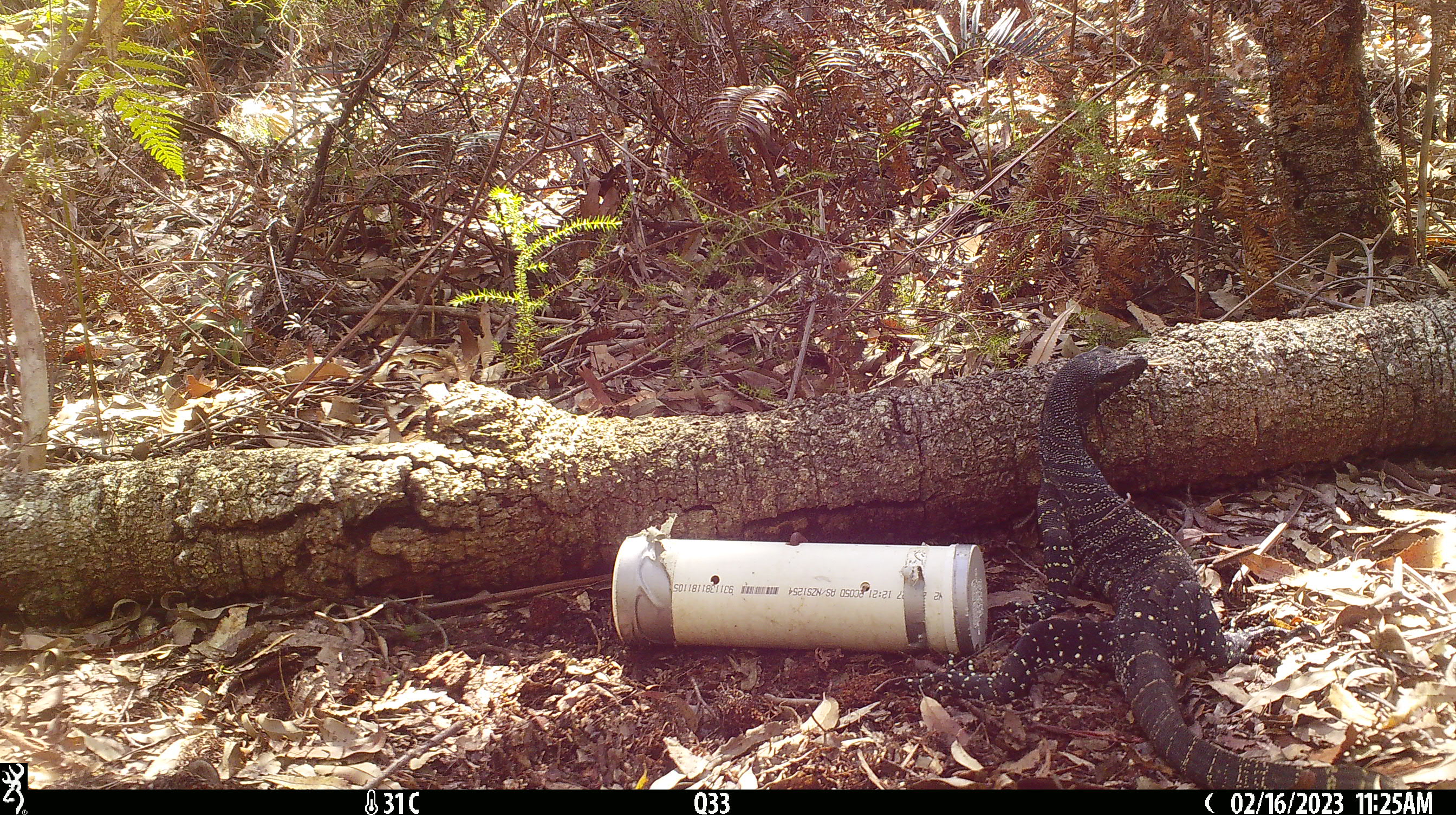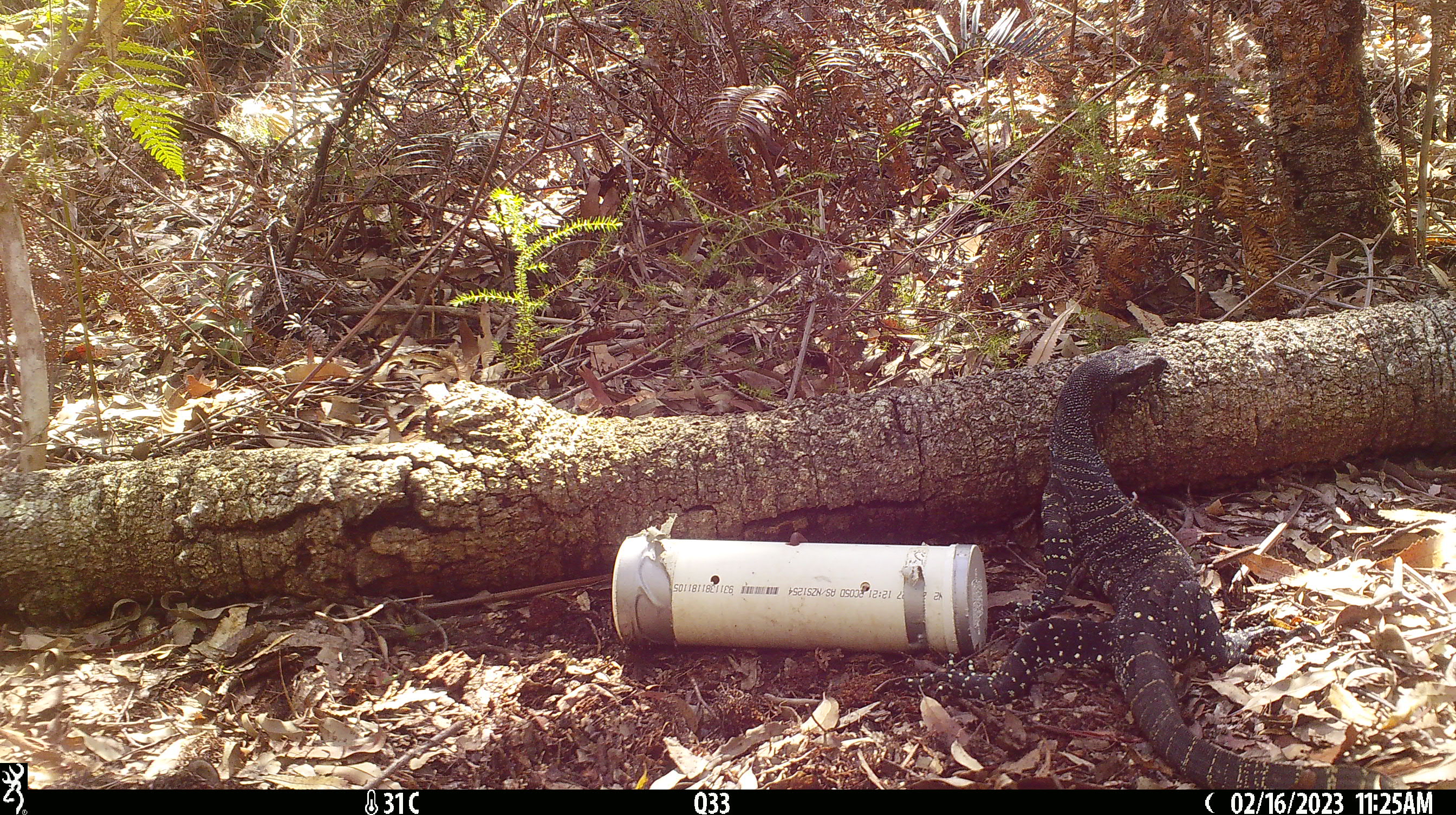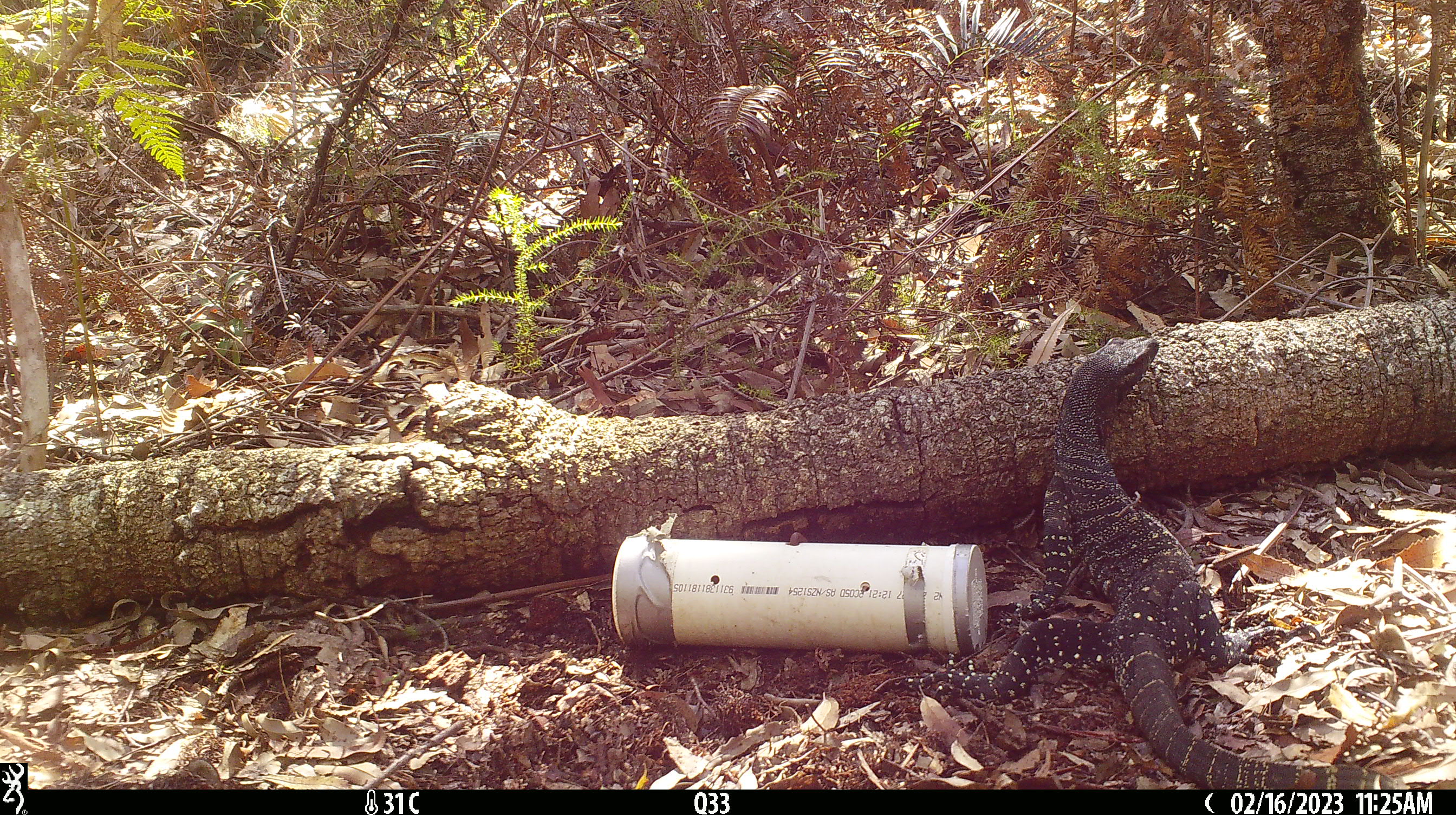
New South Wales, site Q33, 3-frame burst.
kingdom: Animalia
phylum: Chordata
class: Reptilia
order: Squamata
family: Varanidae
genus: Varanus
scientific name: Varanus varius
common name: lace monitor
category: goanna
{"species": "goanna (lace monitor) (Varanus varius)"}